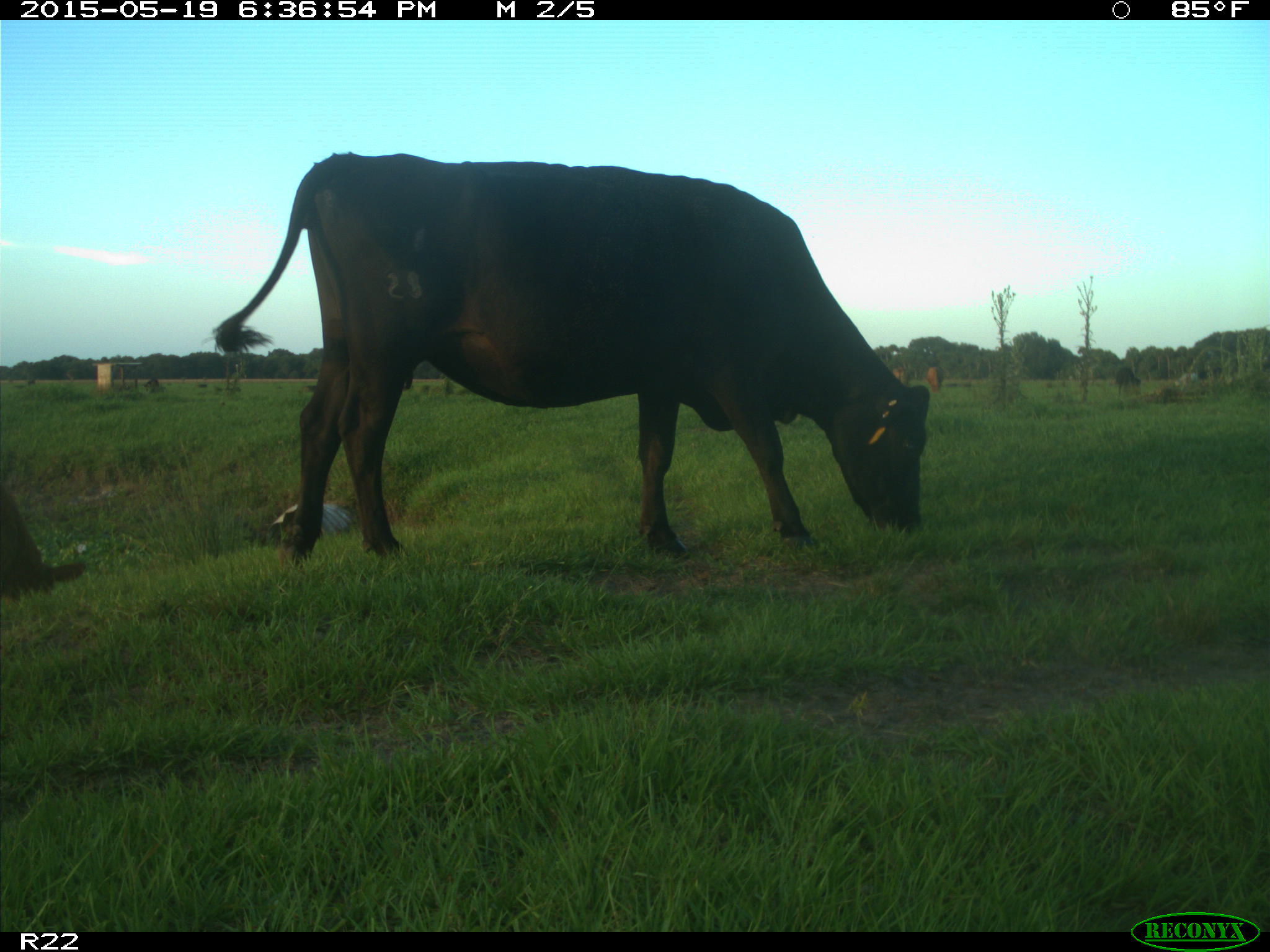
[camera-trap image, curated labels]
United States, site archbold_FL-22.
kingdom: Animalia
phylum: Chordata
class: Mammalia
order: Artiodactyla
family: Bovidae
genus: Bos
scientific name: Bos taurus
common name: domestic cow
Bos taurus (domestic cow).